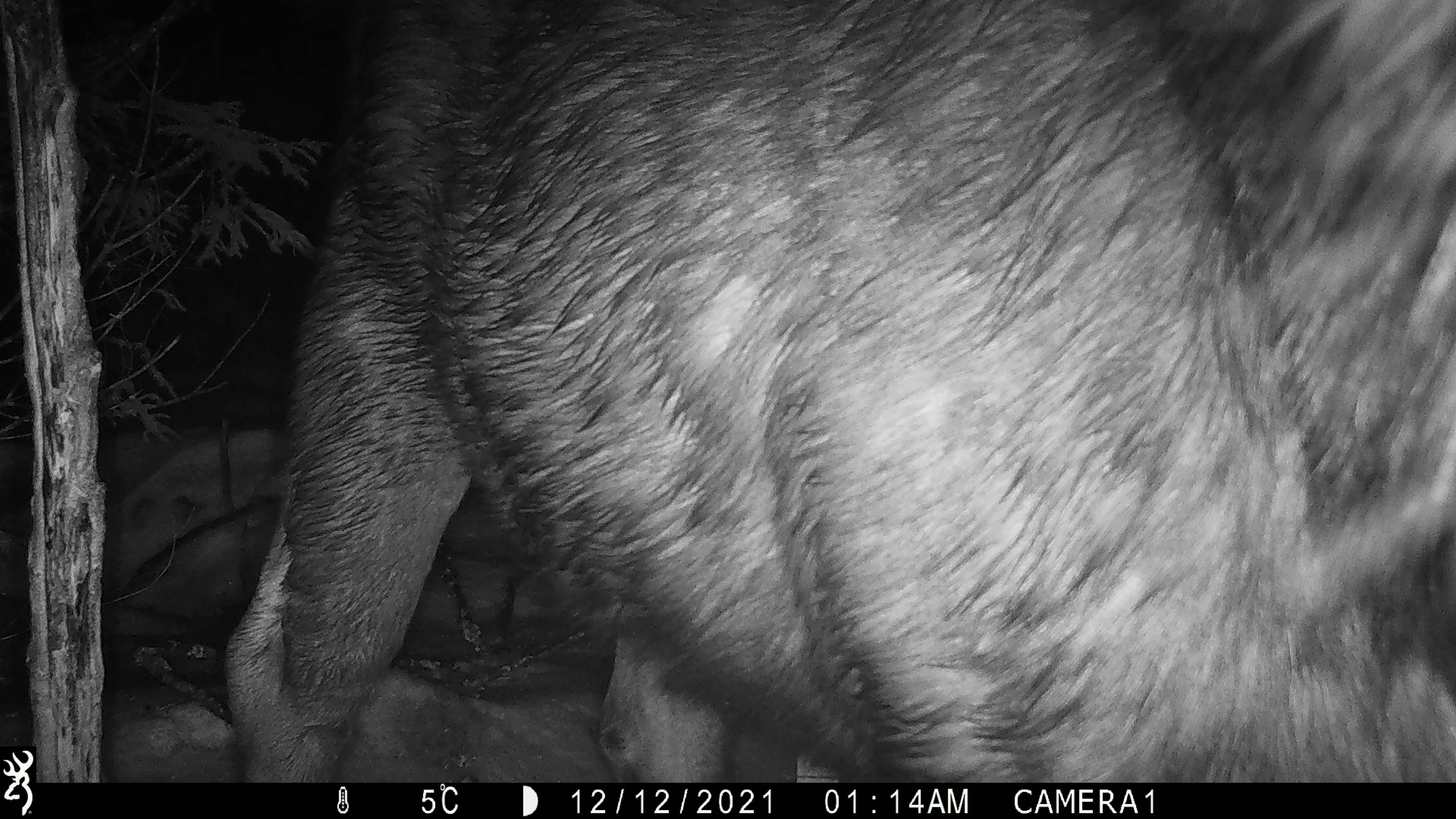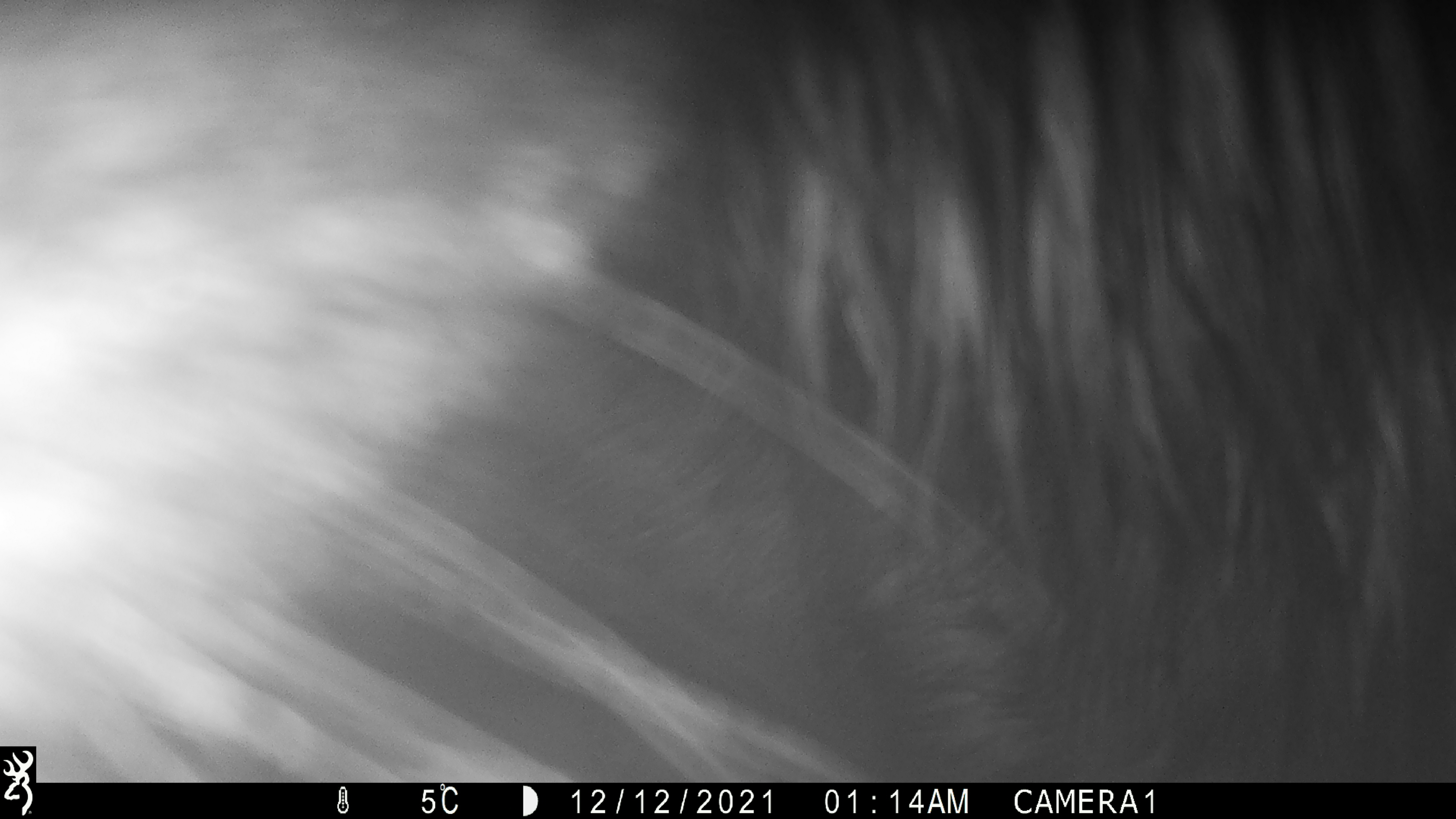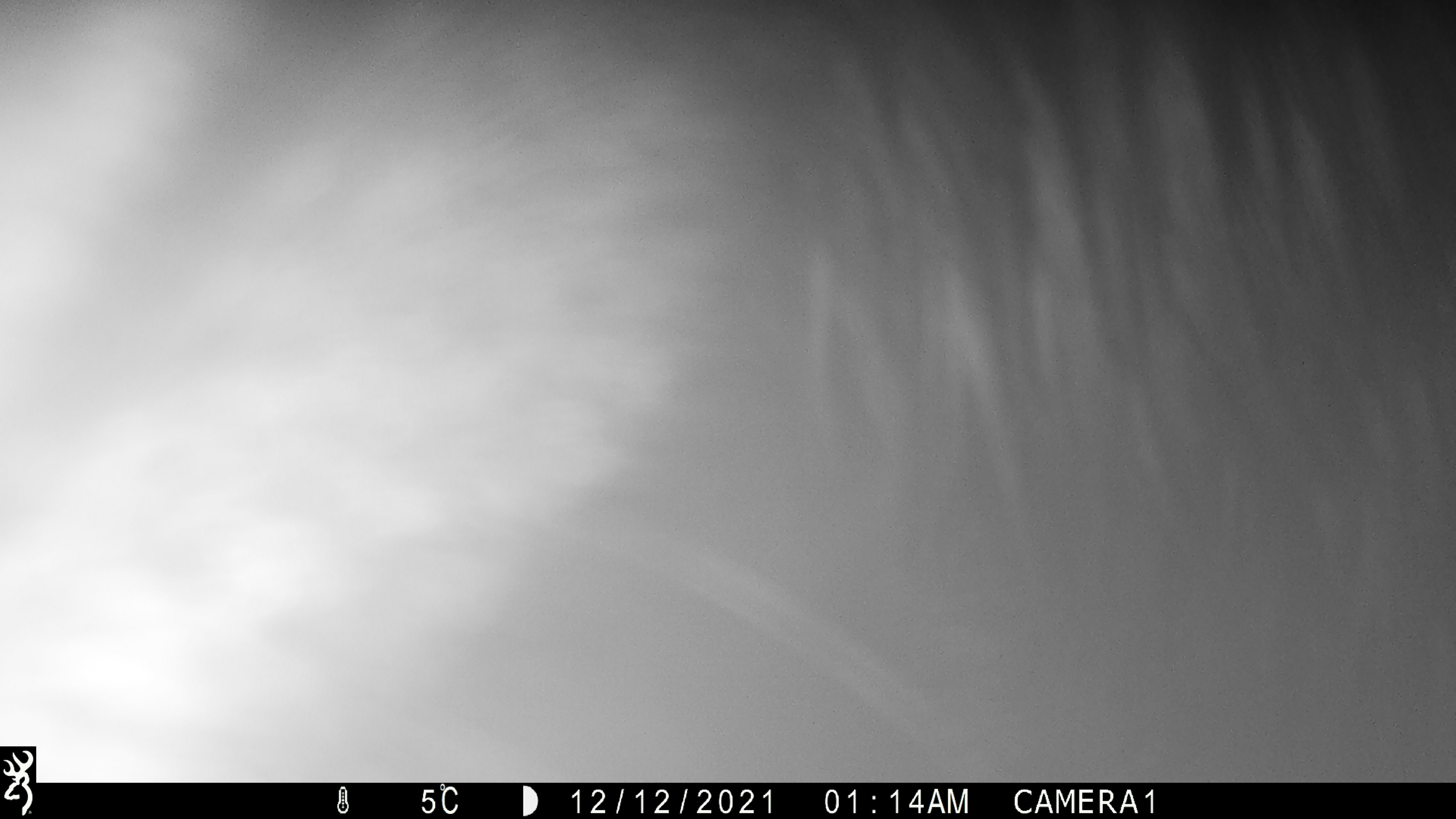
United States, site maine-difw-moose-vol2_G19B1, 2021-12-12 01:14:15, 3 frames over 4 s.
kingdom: Animalia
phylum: Chordata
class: Mammalia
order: Artiodactyla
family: Cervidae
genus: Alces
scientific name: Alces alces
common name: moose